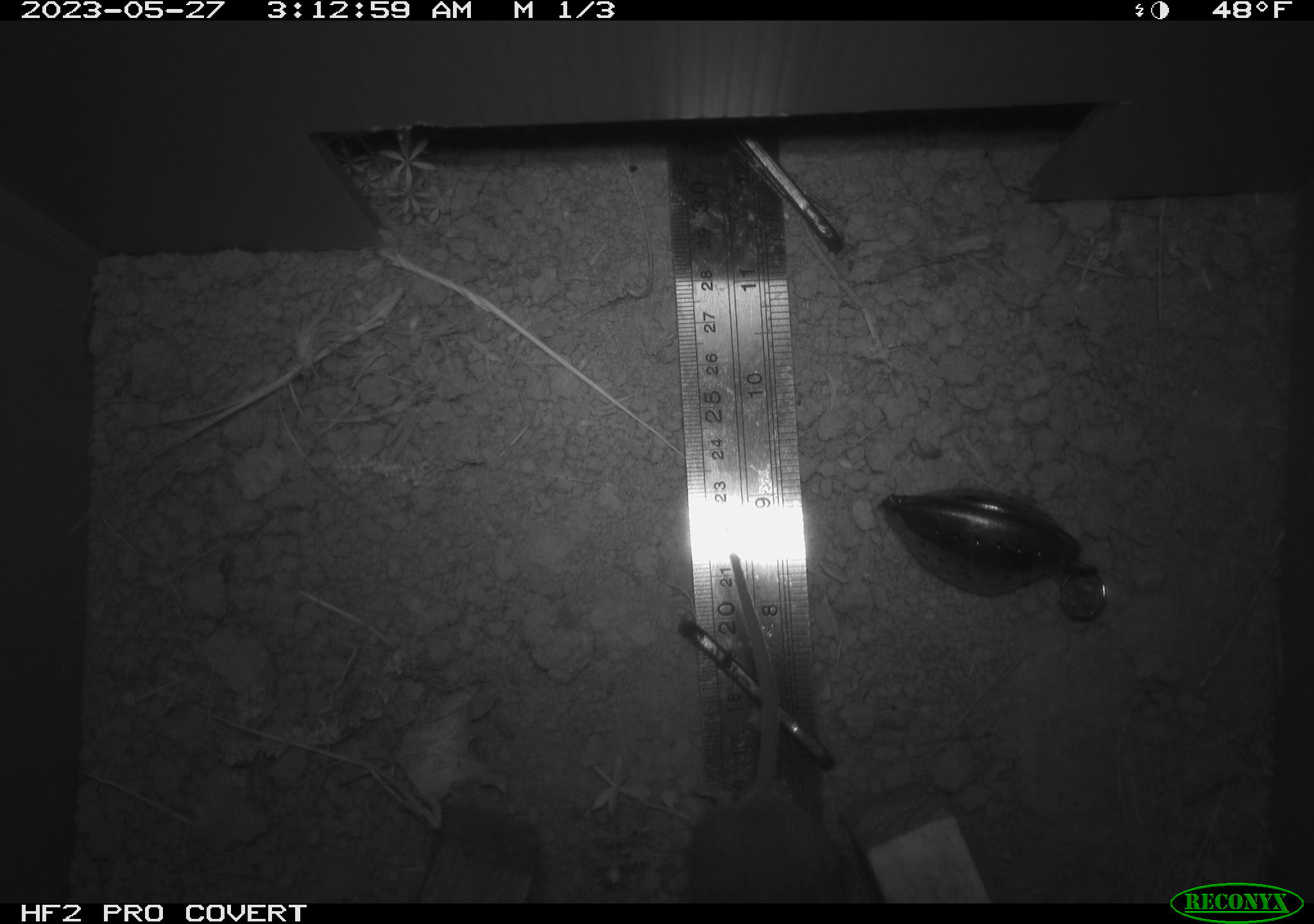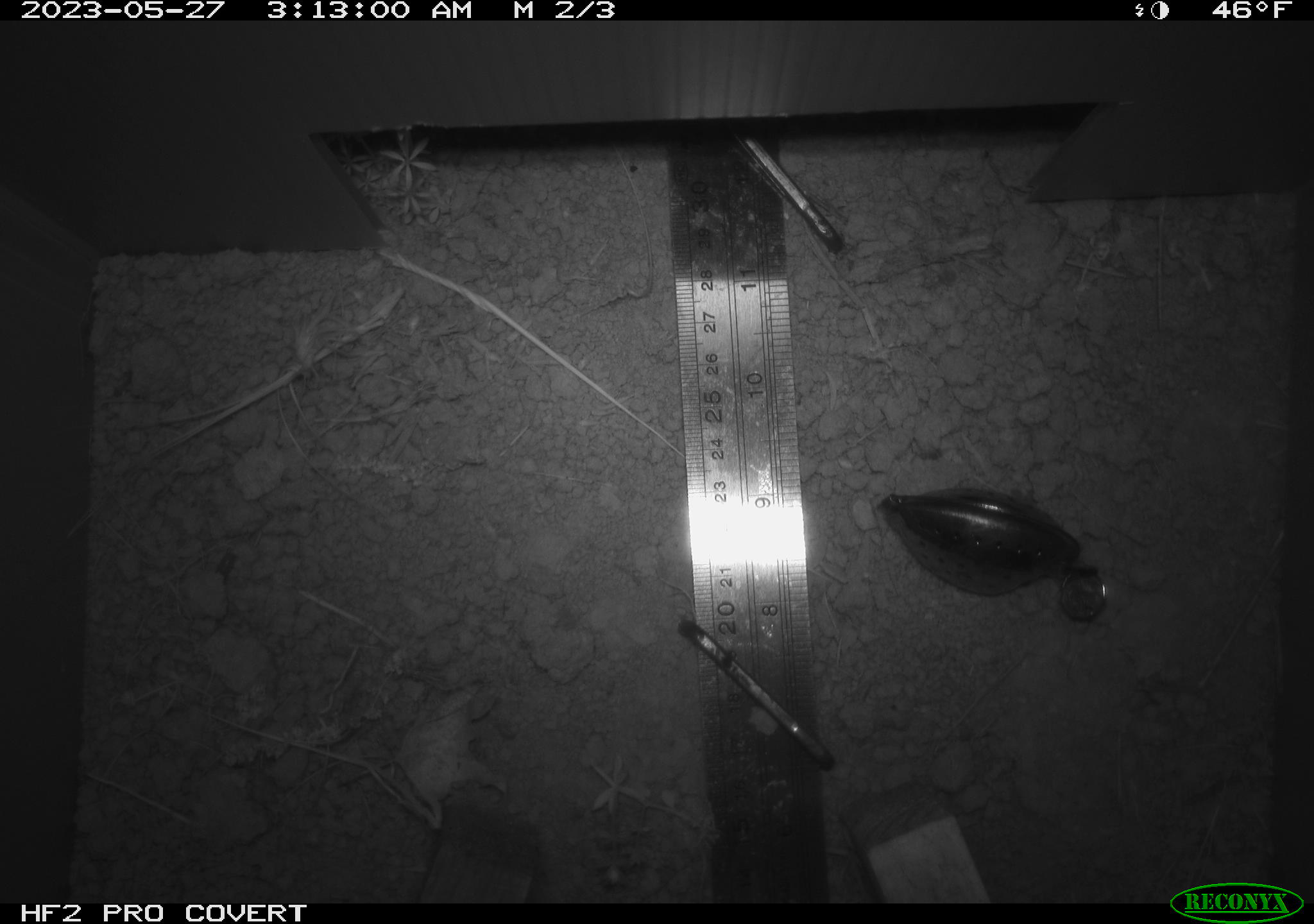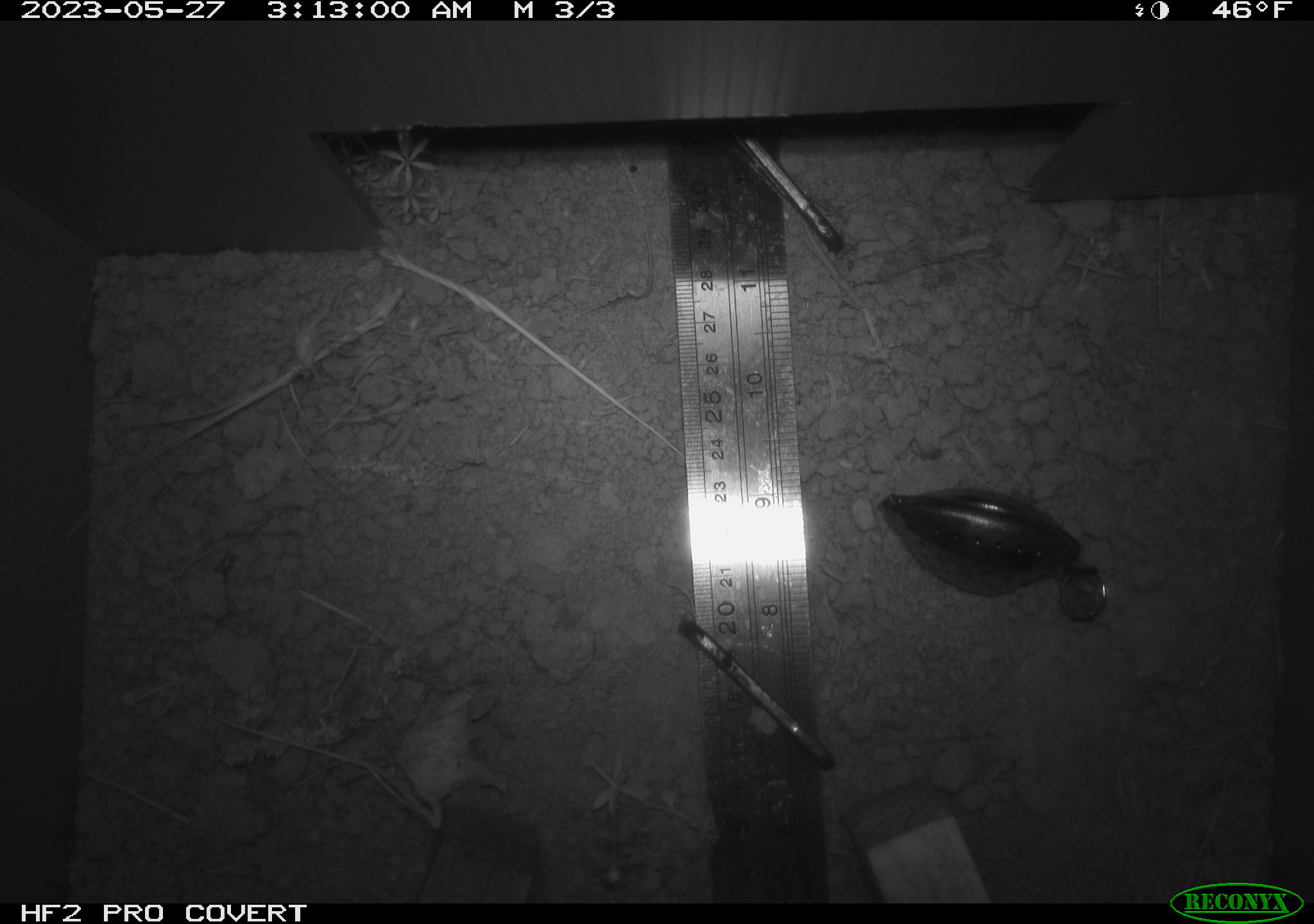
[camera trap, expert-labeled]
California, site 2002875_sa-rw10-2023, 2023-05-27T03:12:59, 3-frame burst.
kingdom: Animalia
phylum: Chordata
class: Mammalia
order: Rodentia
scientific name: Rodentia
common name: mouse species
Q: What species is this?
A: Mouse species (Rodentia).